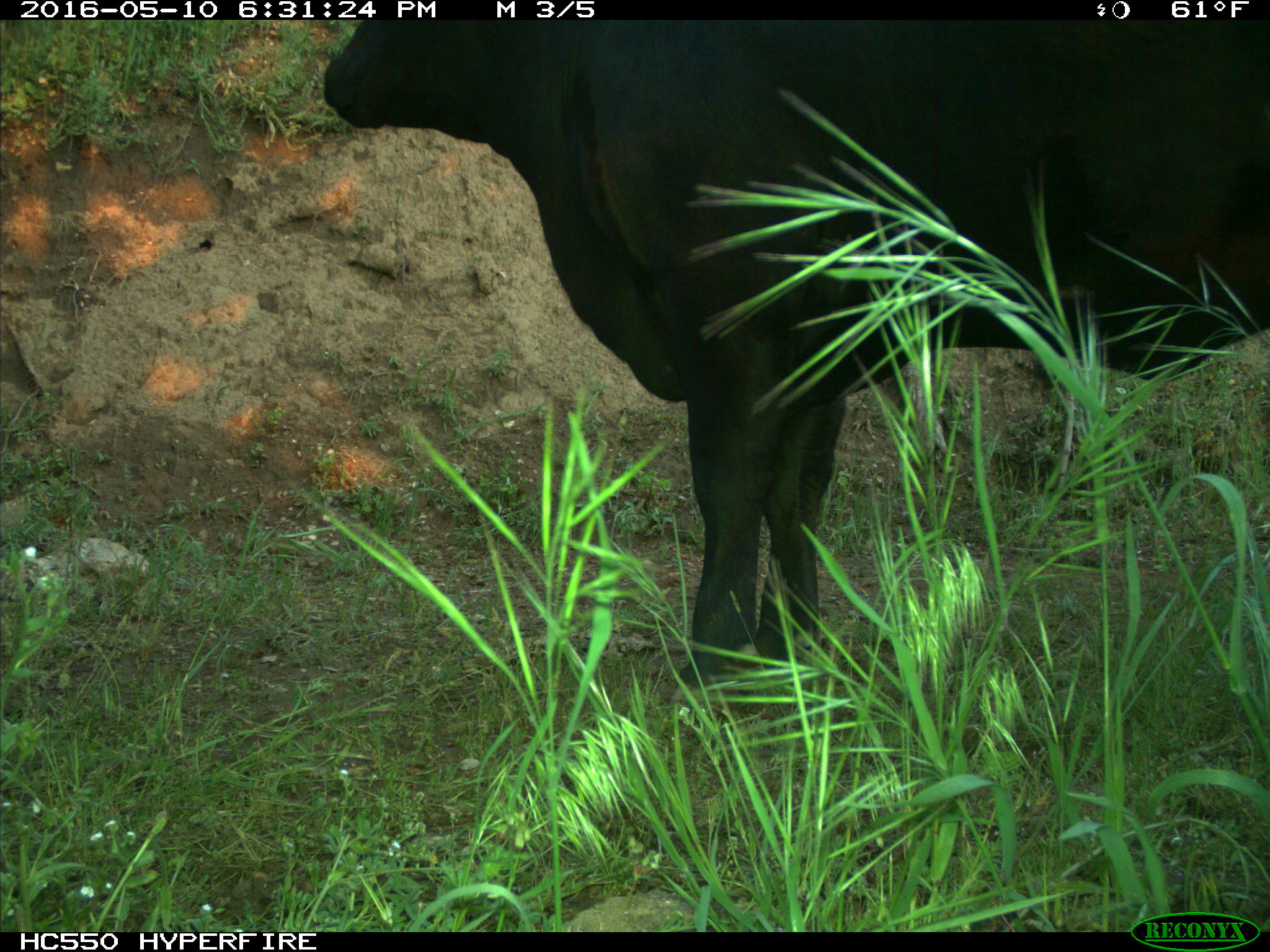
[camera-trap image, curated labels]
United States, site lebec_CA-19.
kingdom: Animalia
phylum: Chordata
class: Mammalia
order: Artiodactyla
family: Bovidae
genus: Bos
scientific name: Bos taurus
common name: domestic cow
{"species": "Bos taurus (domestic cow)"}